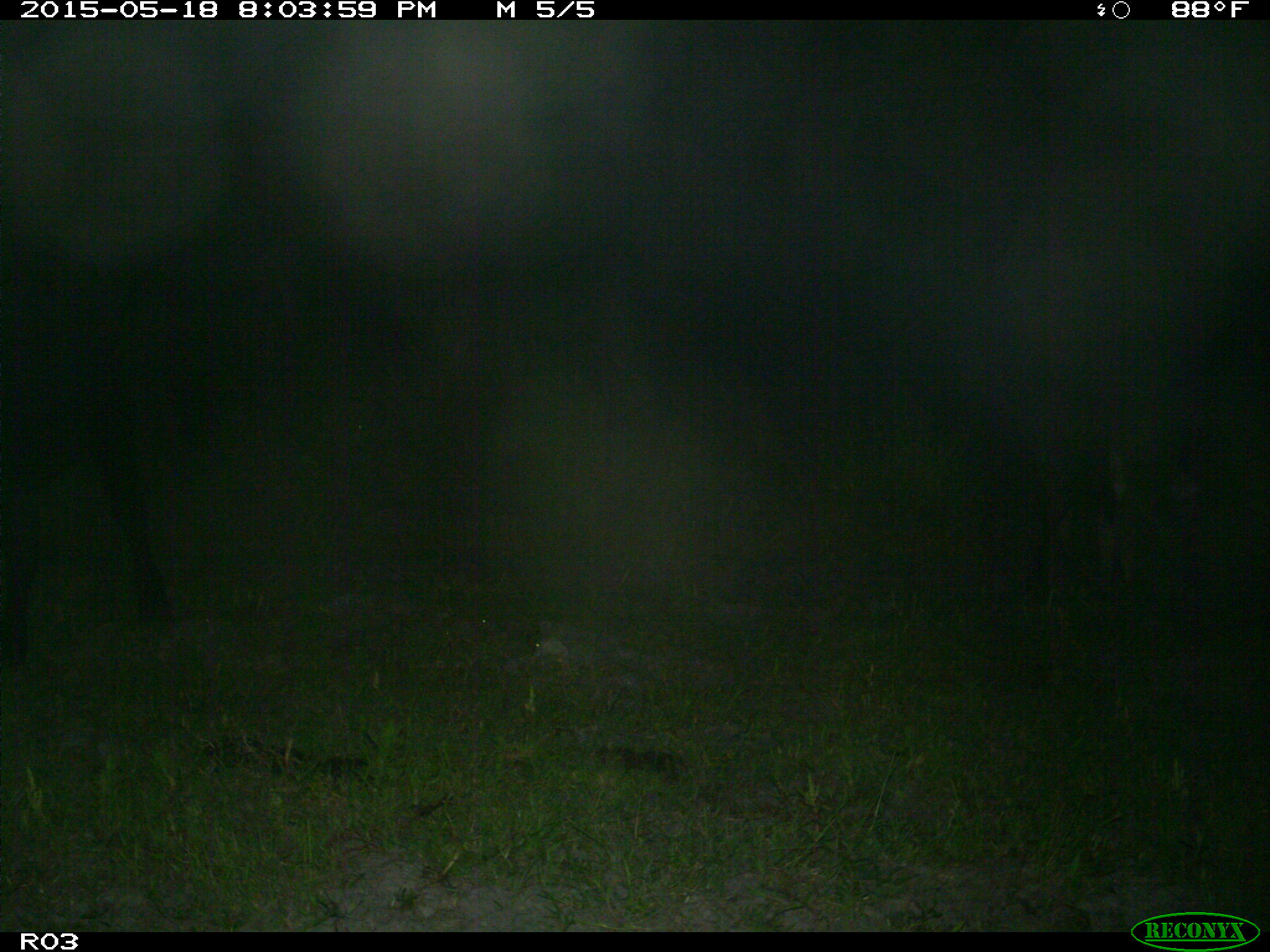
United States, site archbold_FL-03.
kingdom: Animalia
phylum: Chordata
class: Mammalia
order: Artiodactyla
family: Bovidae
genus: Bos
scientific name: Bos taurus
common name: domestic cow